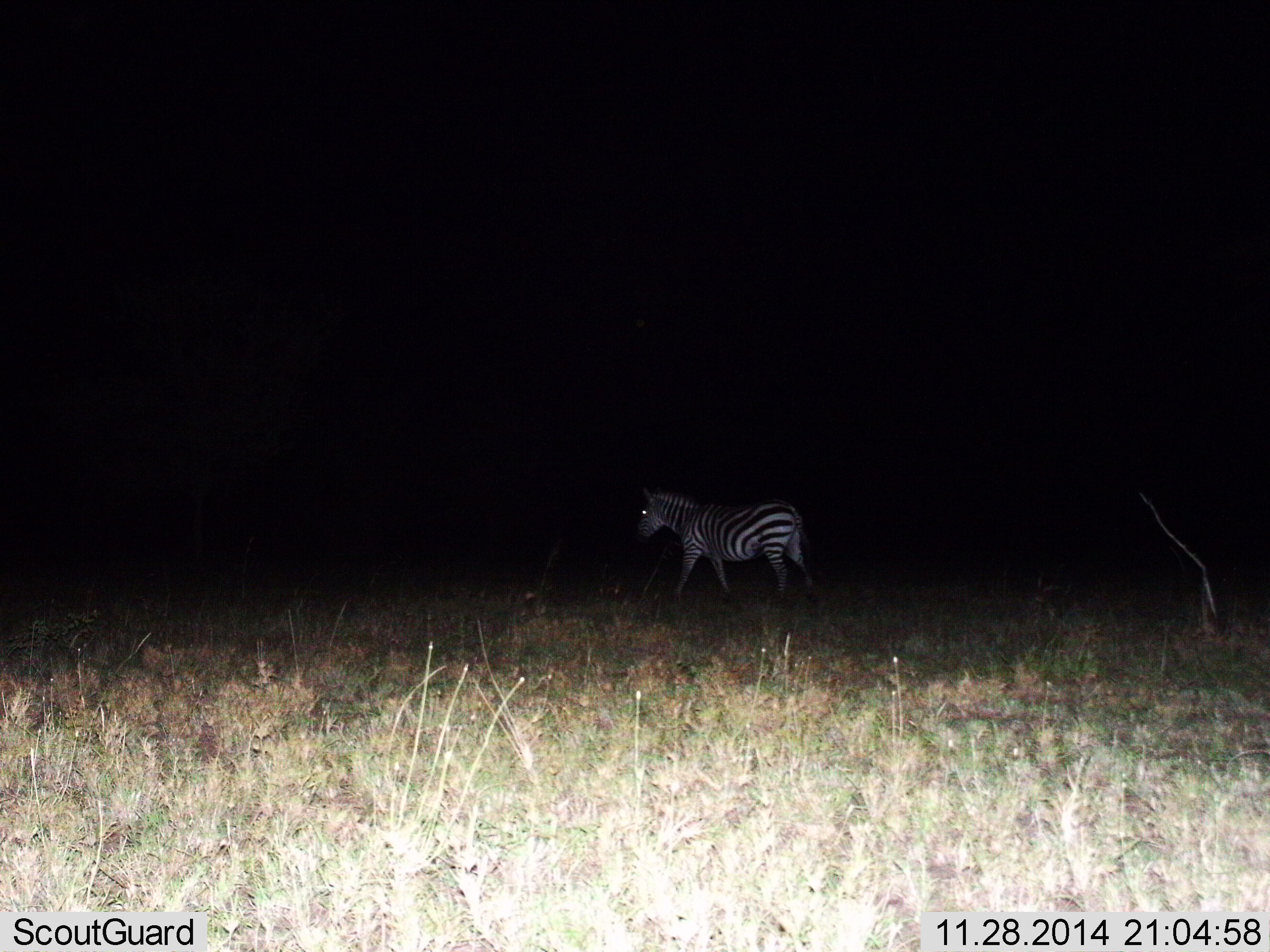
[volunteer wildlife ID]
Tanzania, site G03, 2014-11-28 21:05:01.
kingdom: Animalia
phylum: Chordata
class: Mammalia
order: Perissodactyla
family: Equidae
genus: Equus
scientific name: Equus quagga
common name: plains zebra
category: zebra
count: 1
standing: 20%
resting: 0%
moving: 70%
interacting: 0%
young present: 0%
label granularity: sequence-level